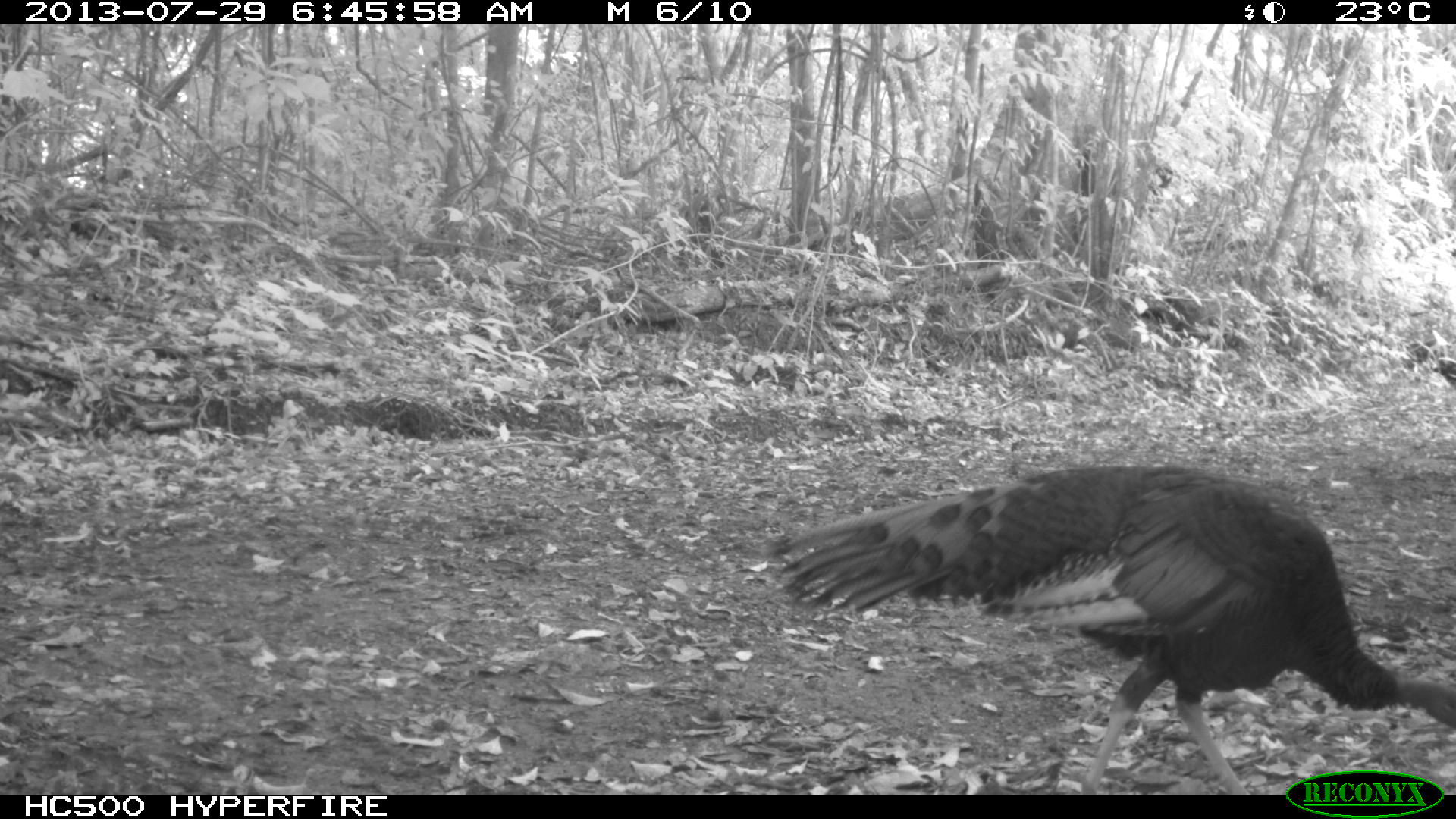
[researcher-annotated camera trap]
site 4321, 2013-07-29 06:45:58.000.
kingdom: Animalia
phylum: Chordata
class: Aves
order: Galliformes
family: Phasianidae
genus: Meleagris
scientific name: Meleagris ocellata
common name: ocellated turkey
Meleagris ocellata (ocellated turkey), count 1, sex male.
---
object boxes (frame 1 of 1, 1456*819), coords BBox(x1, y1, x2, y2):
meleagris ocellata: BBox(773, 460, 1456, 795)